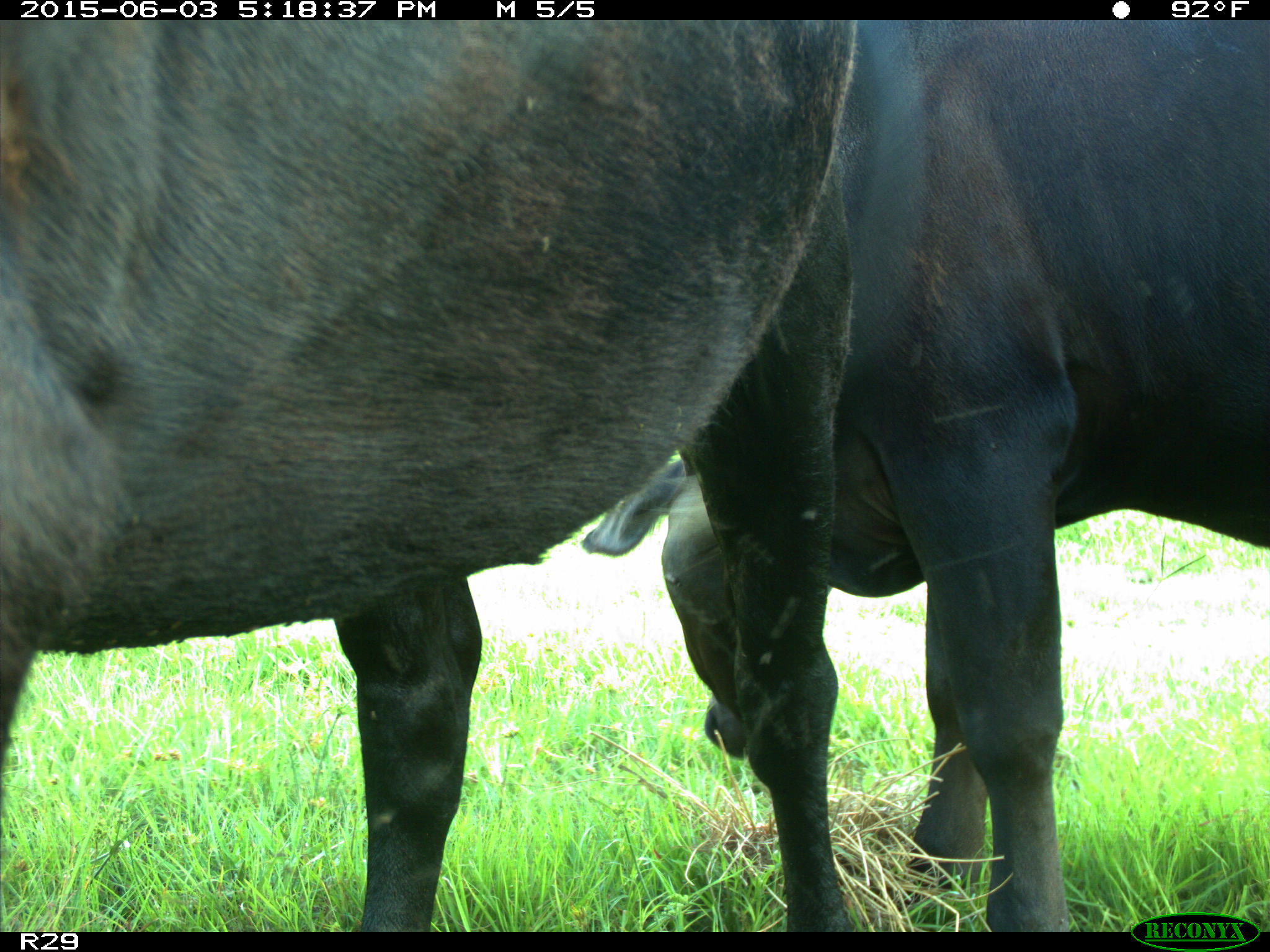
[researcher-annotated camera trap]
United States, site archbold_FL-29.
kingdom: Animalia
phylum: Chordata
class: Mammalia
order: Artiodactyla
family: Bovidae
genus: Bos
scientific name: Bos taurus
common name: domestic cow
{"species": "Bos taurus (domestic cow)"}